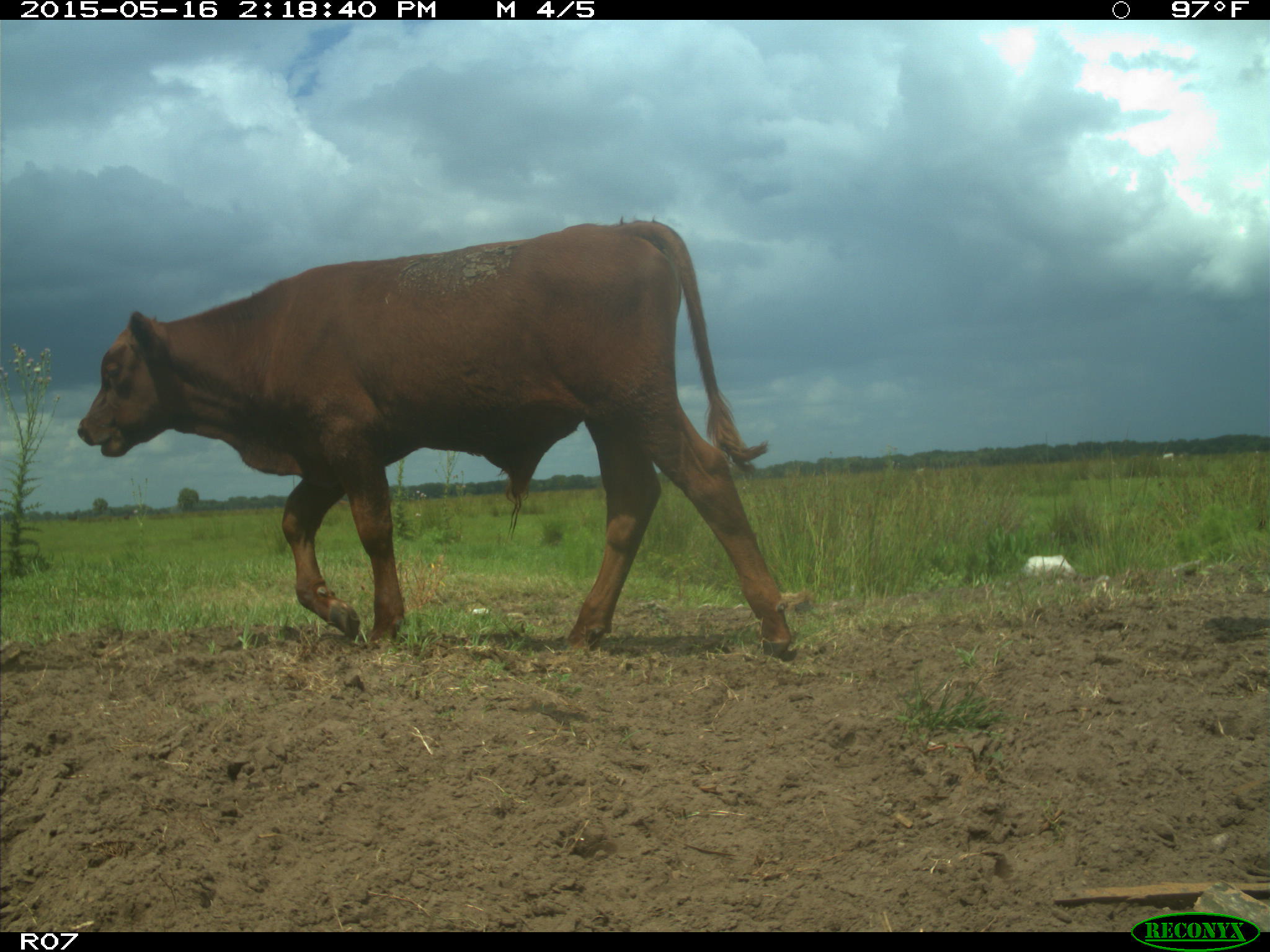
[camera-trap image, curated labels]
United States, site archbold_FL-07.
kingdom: Animalia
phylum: Chordata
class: Mammalia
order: Artiodactyla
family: Bovidae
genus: Bos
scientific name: Bos taurus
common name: domestic cow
Bos taurus (domestic cow).